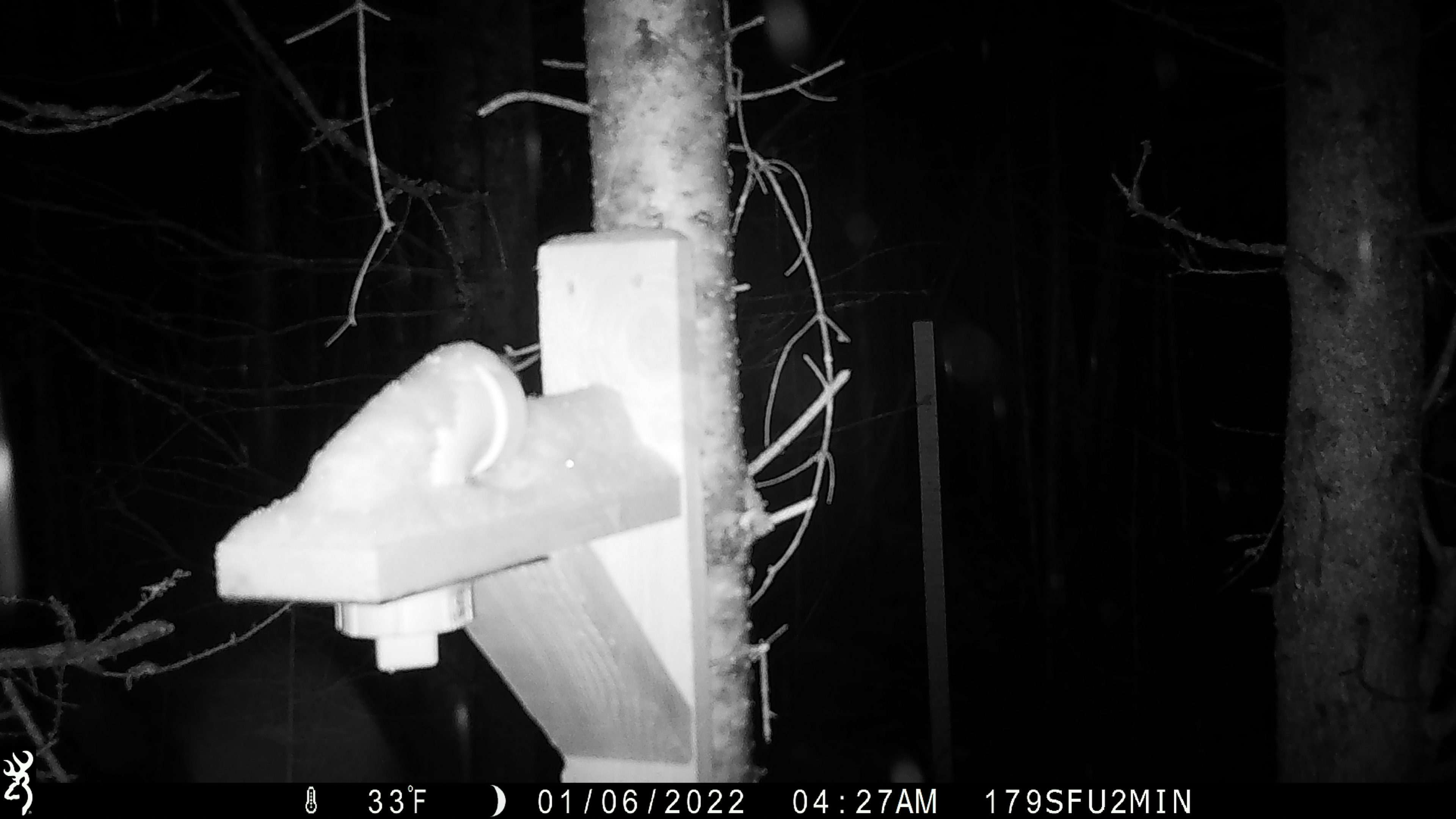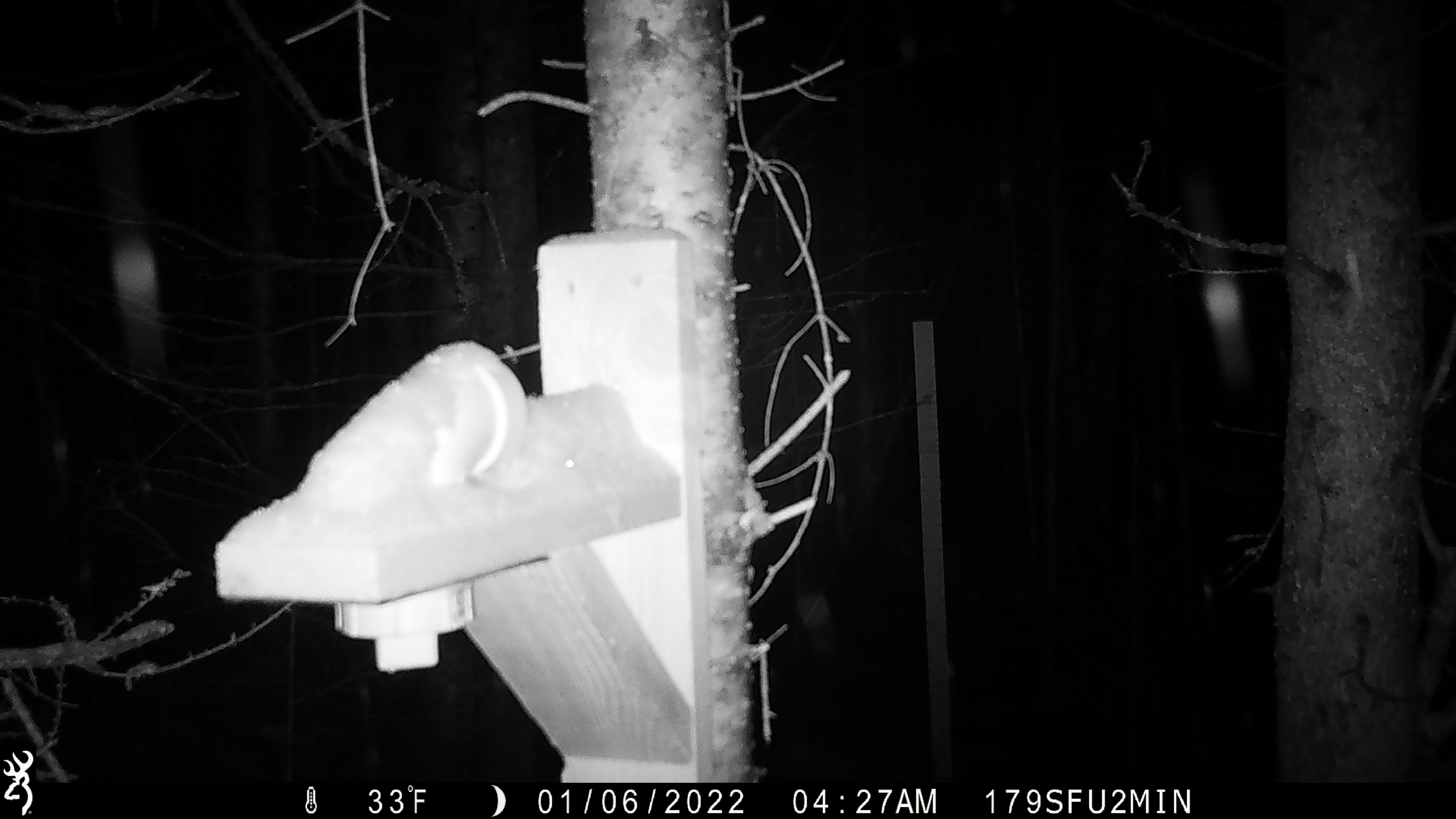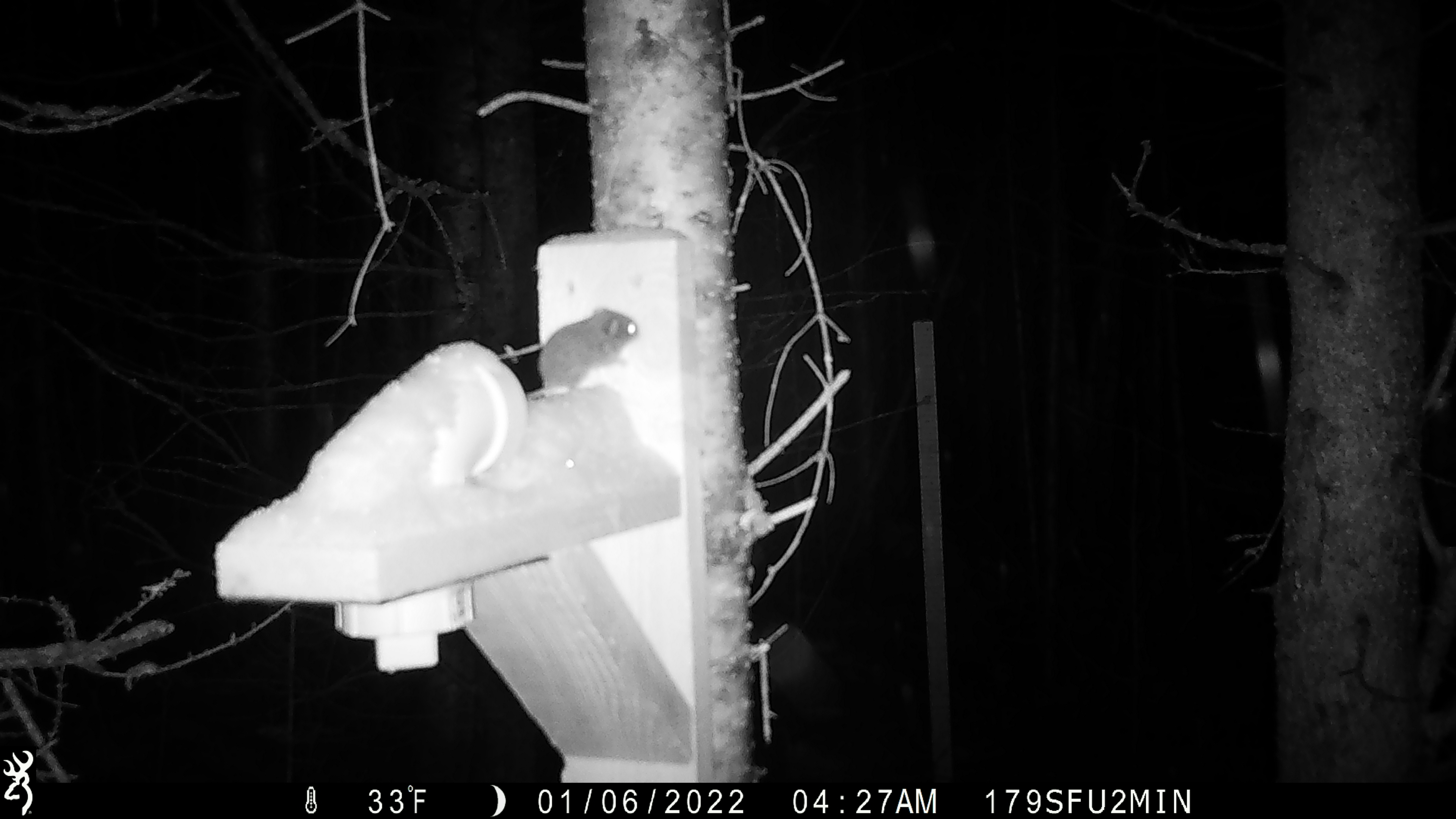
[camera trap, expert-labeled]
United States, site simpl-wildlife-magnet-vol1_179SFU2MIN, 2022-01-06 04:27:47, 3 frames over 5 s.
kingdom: Animalia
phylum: Chordata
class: Mammalia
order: Rodentia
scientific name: Rodentia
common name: mouse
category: mouse sp.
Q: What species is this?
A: Mouse sp. (mouse) (Rodentia).